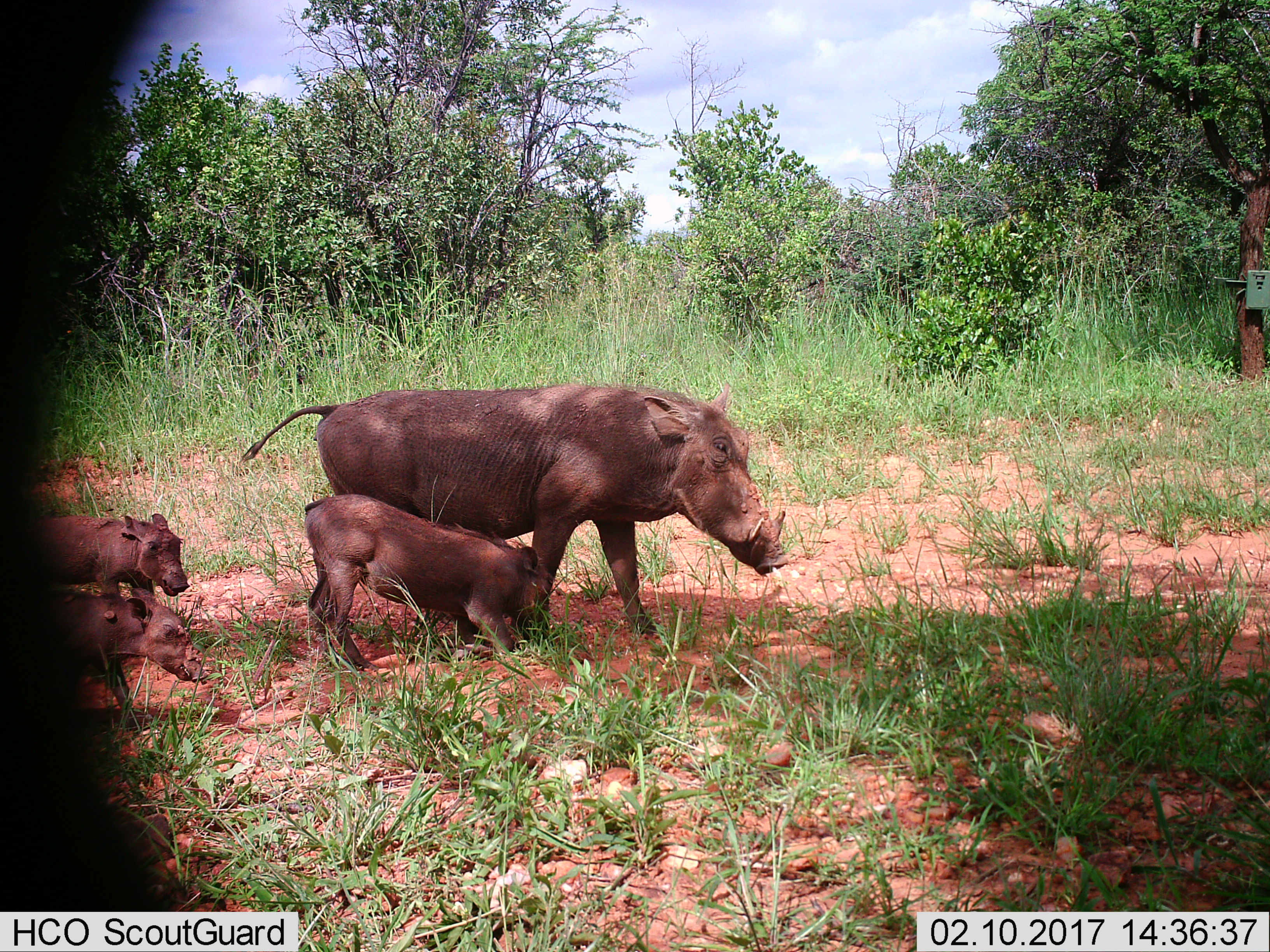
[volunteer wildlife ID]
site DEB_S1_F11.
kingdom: Animalia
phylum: Chordata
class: Mammalia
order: Artiodactyla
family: Suidae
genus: Phacochoerus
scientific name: Phacochoerus africanus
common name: warthog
Warthog (Phacochoerus africanus), count 4. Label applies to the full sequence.